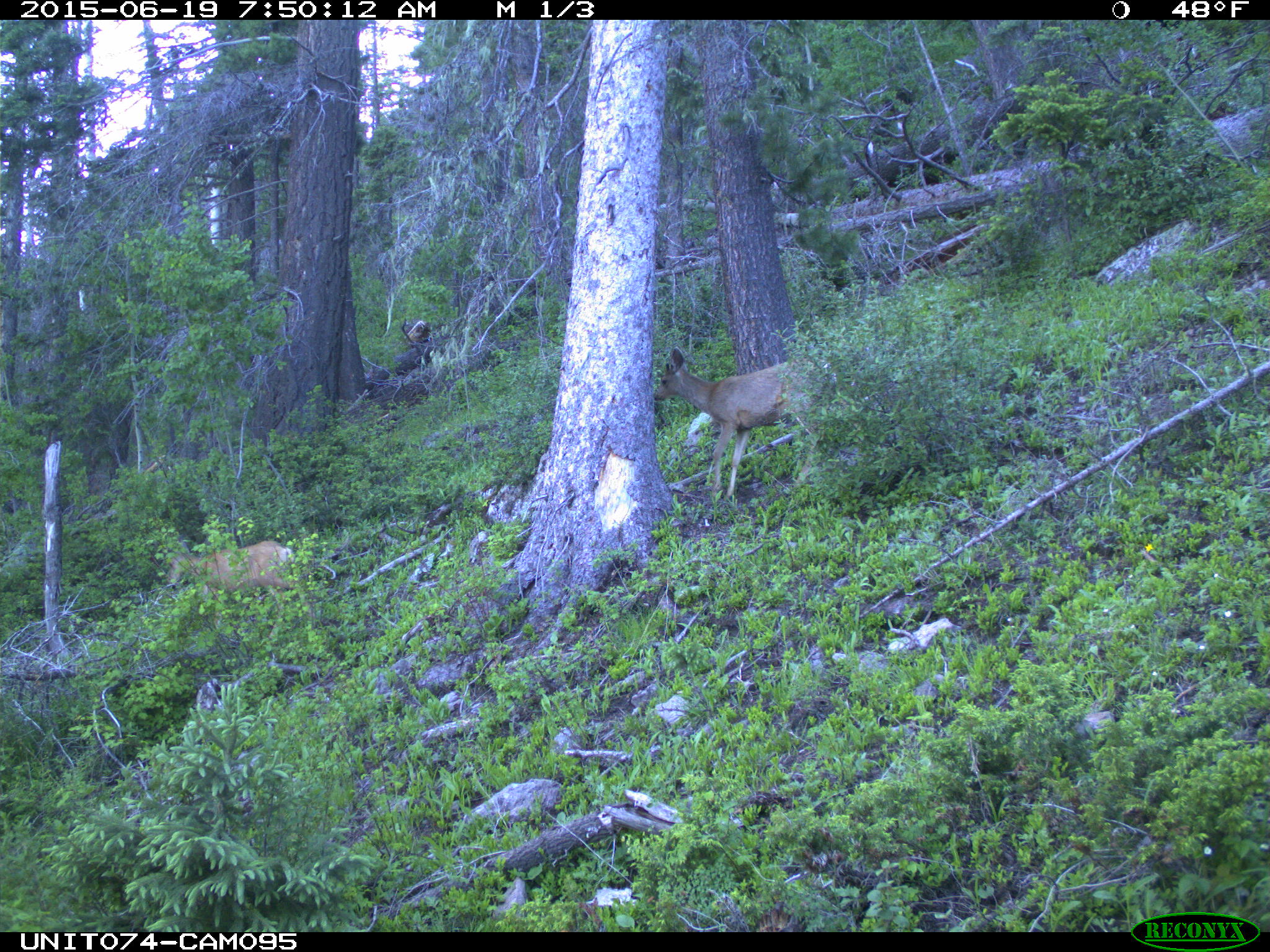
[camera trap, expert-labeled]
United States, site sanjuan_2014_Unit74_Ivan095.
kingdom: Animalia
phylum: Chordata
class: Mammalia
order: Artiodactyla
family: Cervidae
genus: Odocoileus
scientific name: Odocoileus hemionus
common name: mule deer